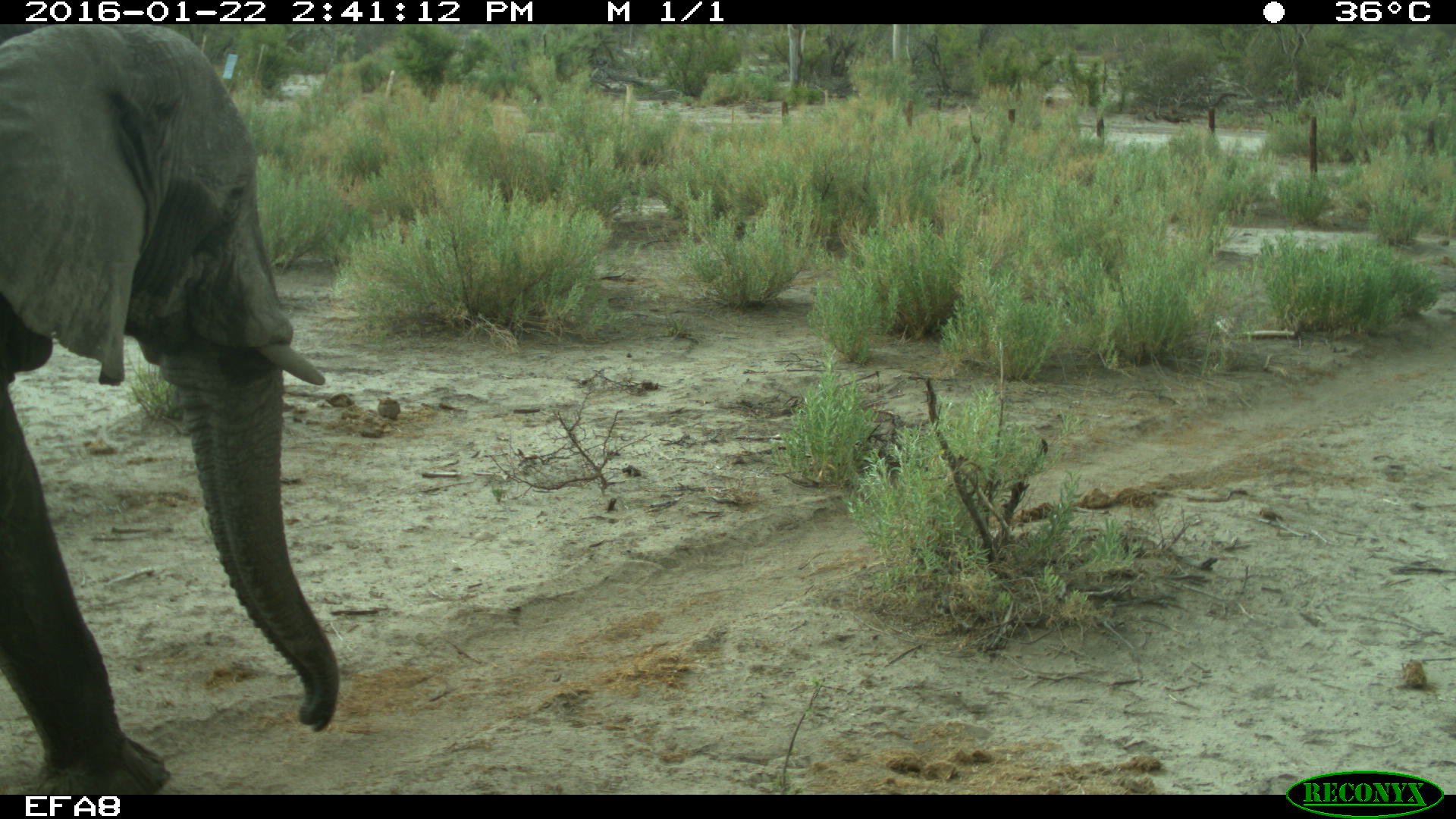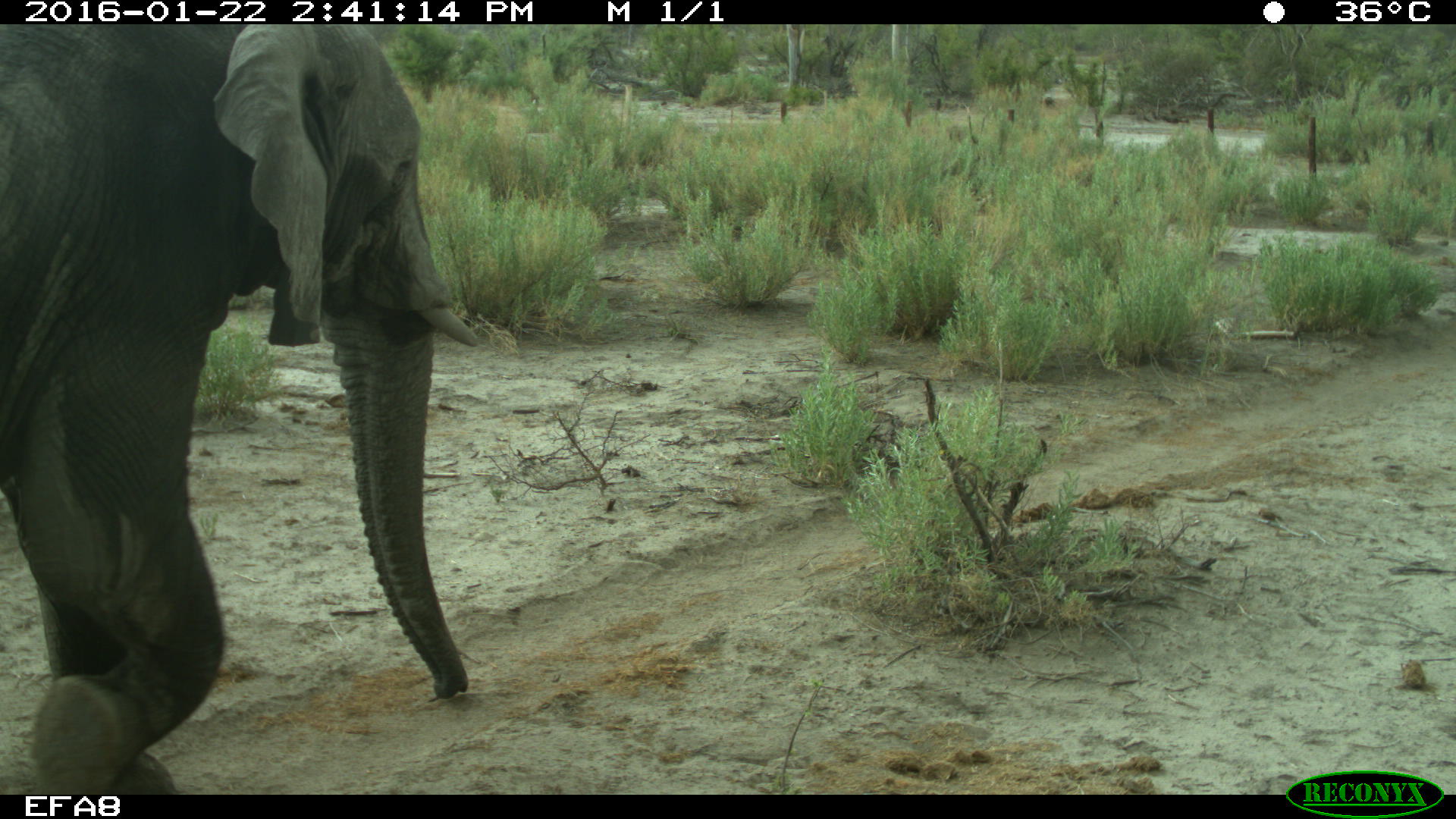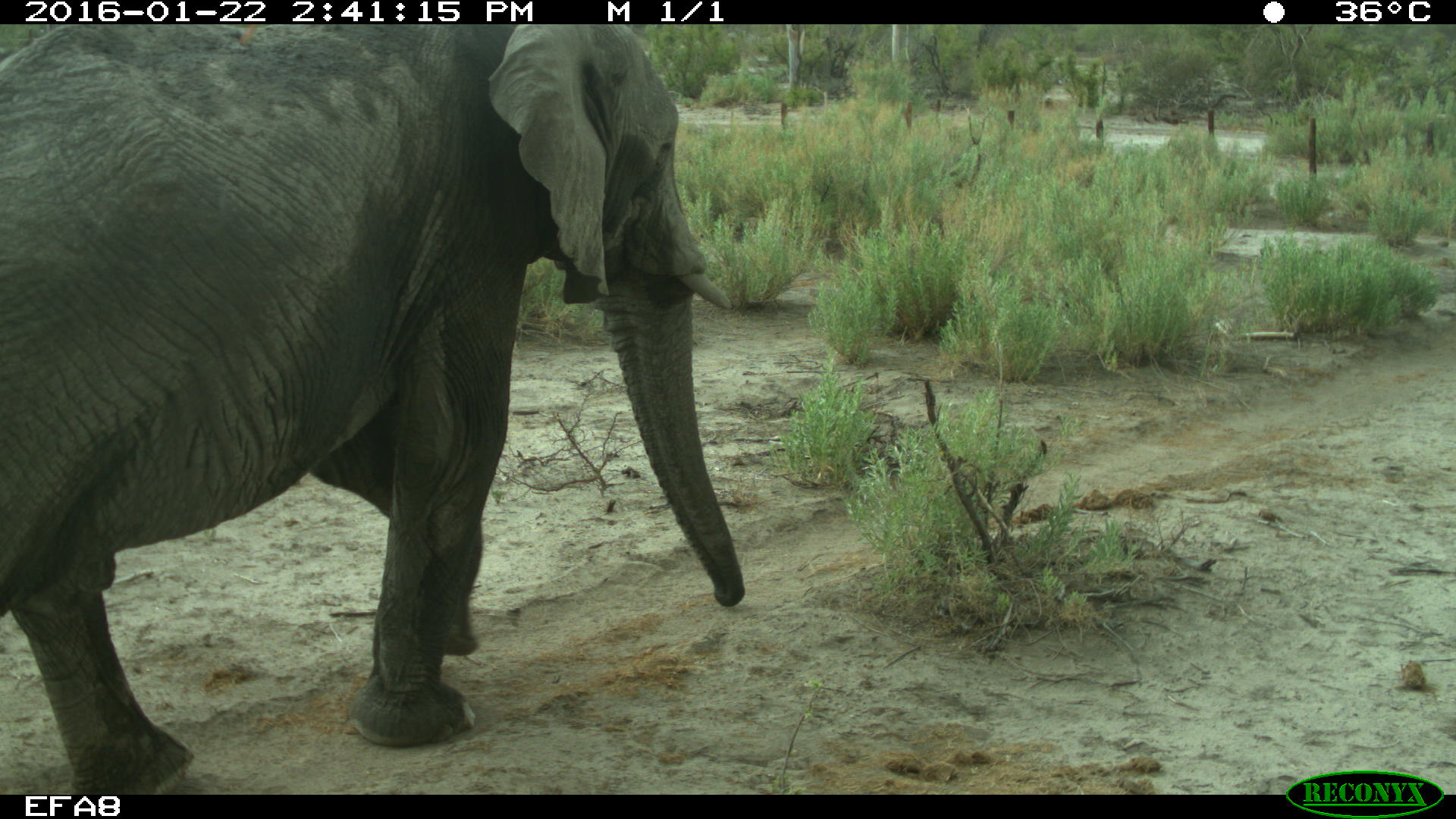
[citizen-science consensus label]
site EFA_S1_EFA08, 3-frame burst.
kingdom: Animalia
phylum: Chordata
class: Mammalia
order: Proboscidea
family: Elephantidae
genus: Loxodonta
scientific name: Loxodonta africana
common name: african bush elephant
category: elephant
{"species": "elephant (african bush elephant) (Loxodonta africana)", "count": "1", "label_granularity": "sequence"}